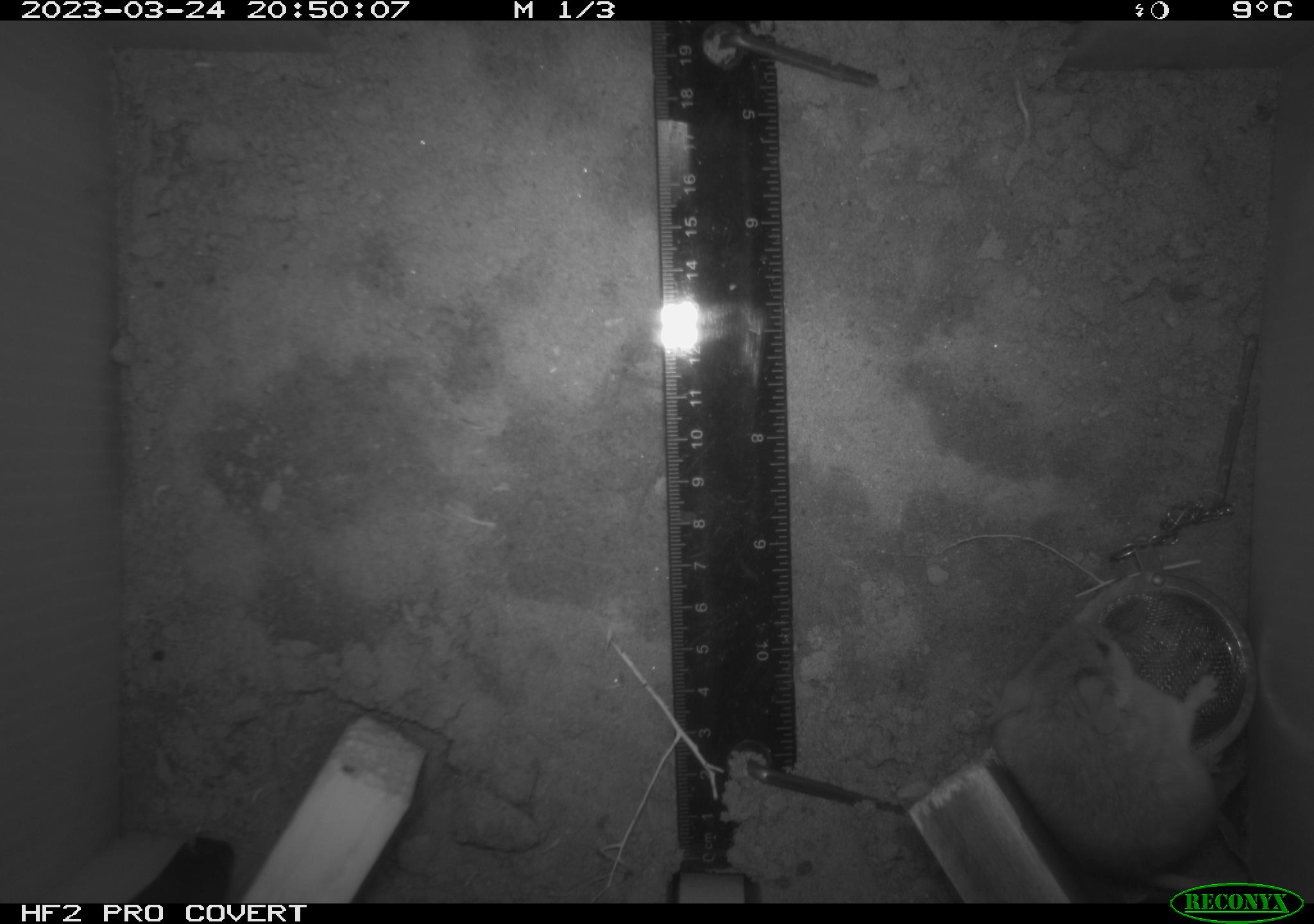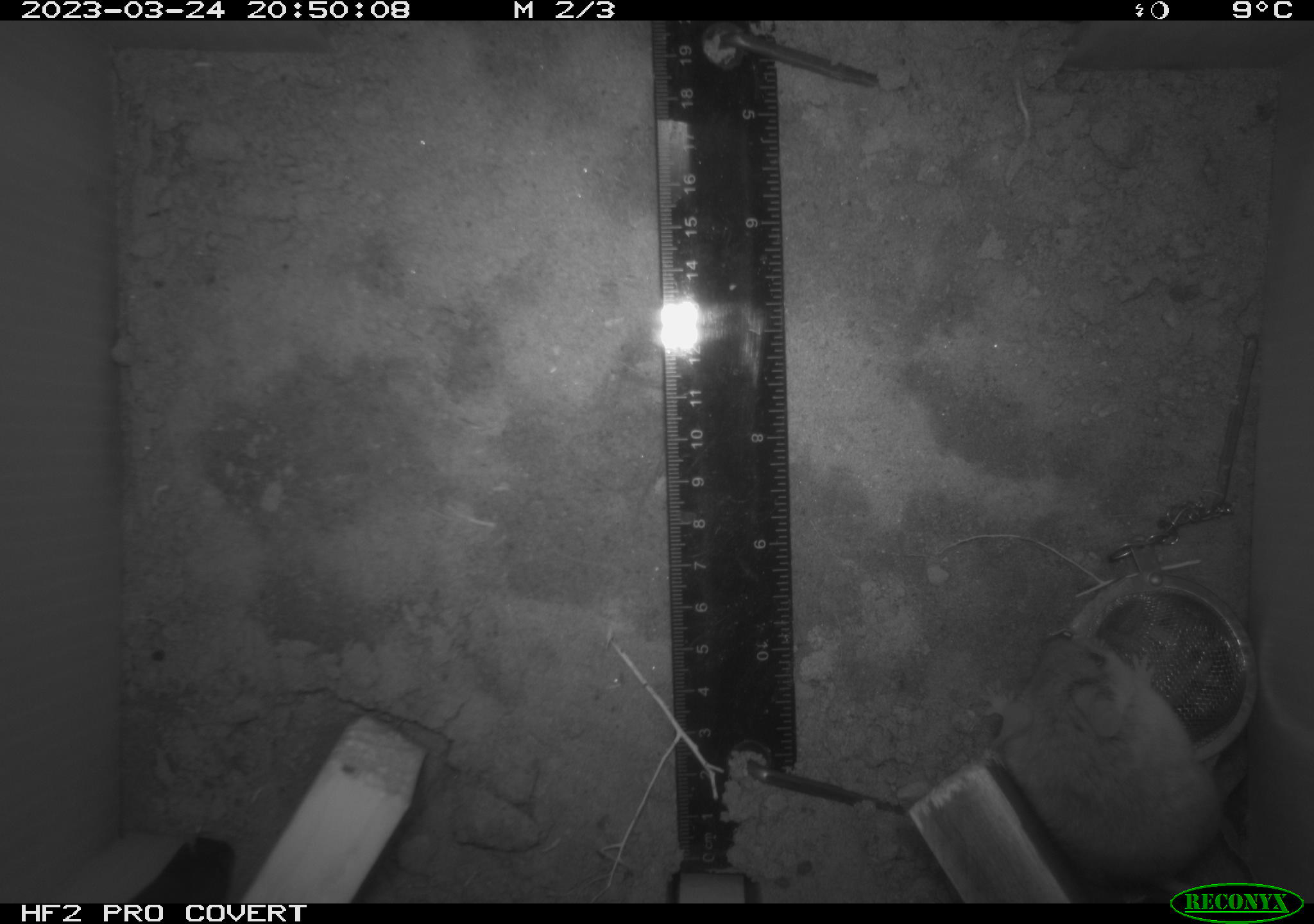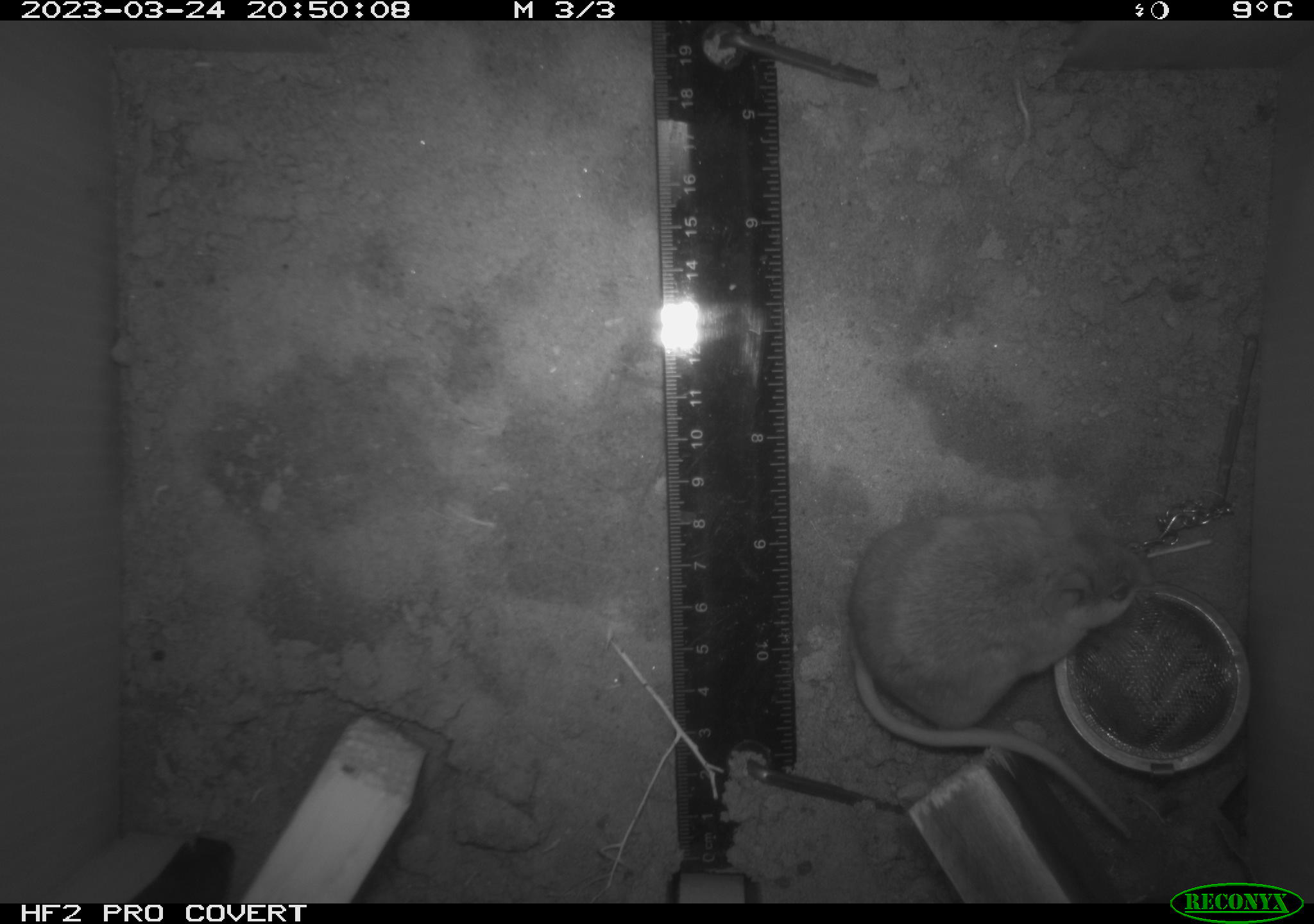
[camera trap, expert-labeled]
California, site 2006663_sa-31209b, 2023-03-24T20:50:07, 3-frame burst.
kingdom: Animalia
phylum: Chordata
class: Mammalia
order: Rodentia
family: Cricetidae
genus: Peromyscus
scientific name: Peromyscus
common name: deer mice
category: peromyscus species